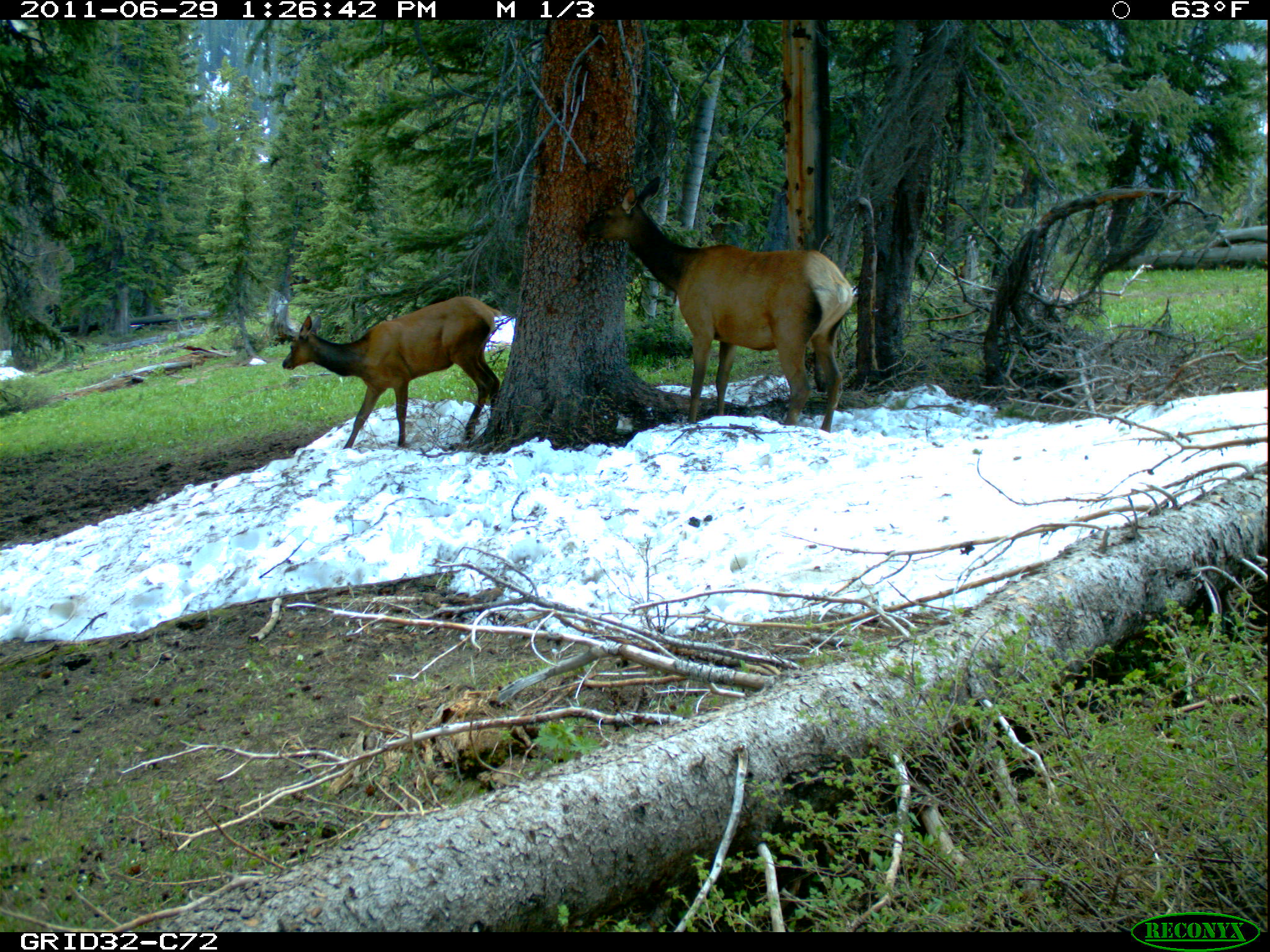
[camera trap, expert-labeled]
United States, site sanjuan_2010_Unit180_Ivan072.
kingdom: Animalia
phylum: Chordata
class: Mammalia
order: Artiodactyla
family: Cervidae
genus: Cervus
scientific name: Cervus elaphus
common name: red deer